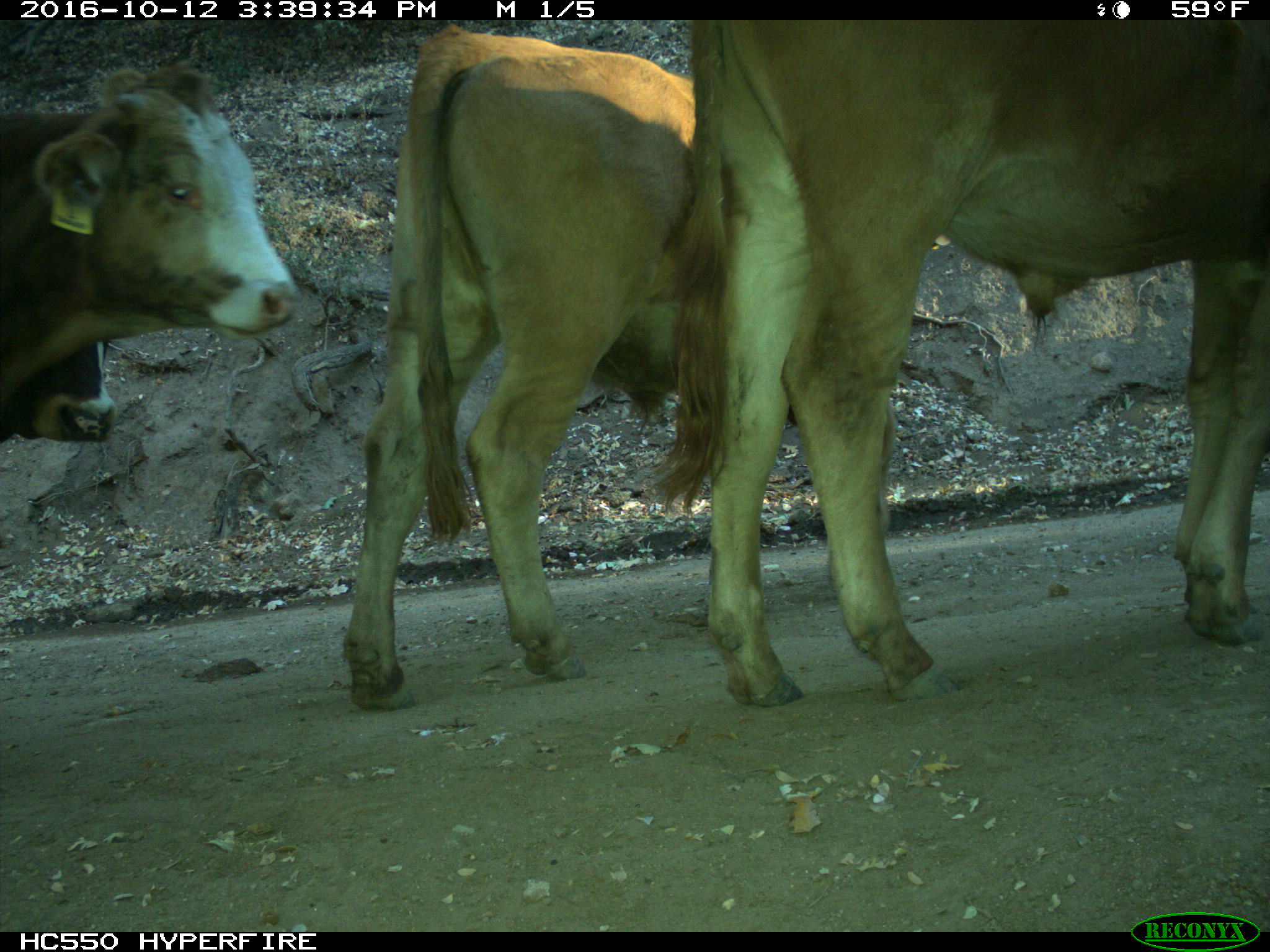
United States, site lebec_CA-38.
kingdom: Animalia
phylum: Chordata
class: Mammalia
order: Artiodactyla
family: Bovidae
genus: Bos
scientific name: Bos taurus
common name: domestic cow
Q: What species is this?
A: Bos taurus (domestic cow).